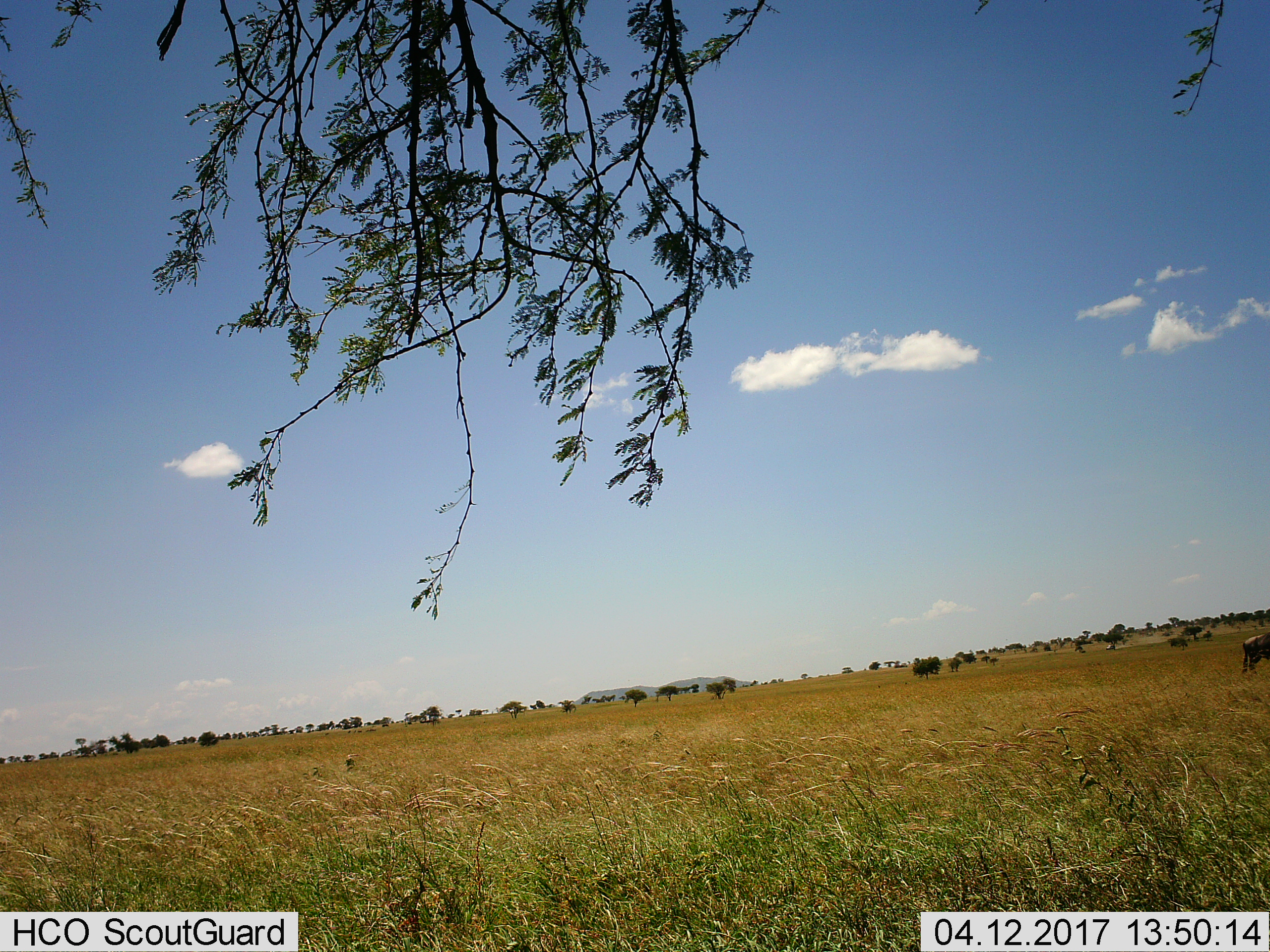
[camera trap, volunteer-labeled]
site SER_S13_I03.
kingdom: Animalia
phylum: Chordata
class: Mammalia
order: Artiodactyla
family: Bovidae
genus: Connochaetes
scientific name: Connochaetes taurinus taurinus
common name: blue wildebeest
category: wildebeestblue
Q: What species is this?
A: Wildebeestblue (blue wildebeest) (Connochaetes taurinus taurinus).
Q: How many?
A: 1.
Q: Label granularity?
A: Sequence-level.